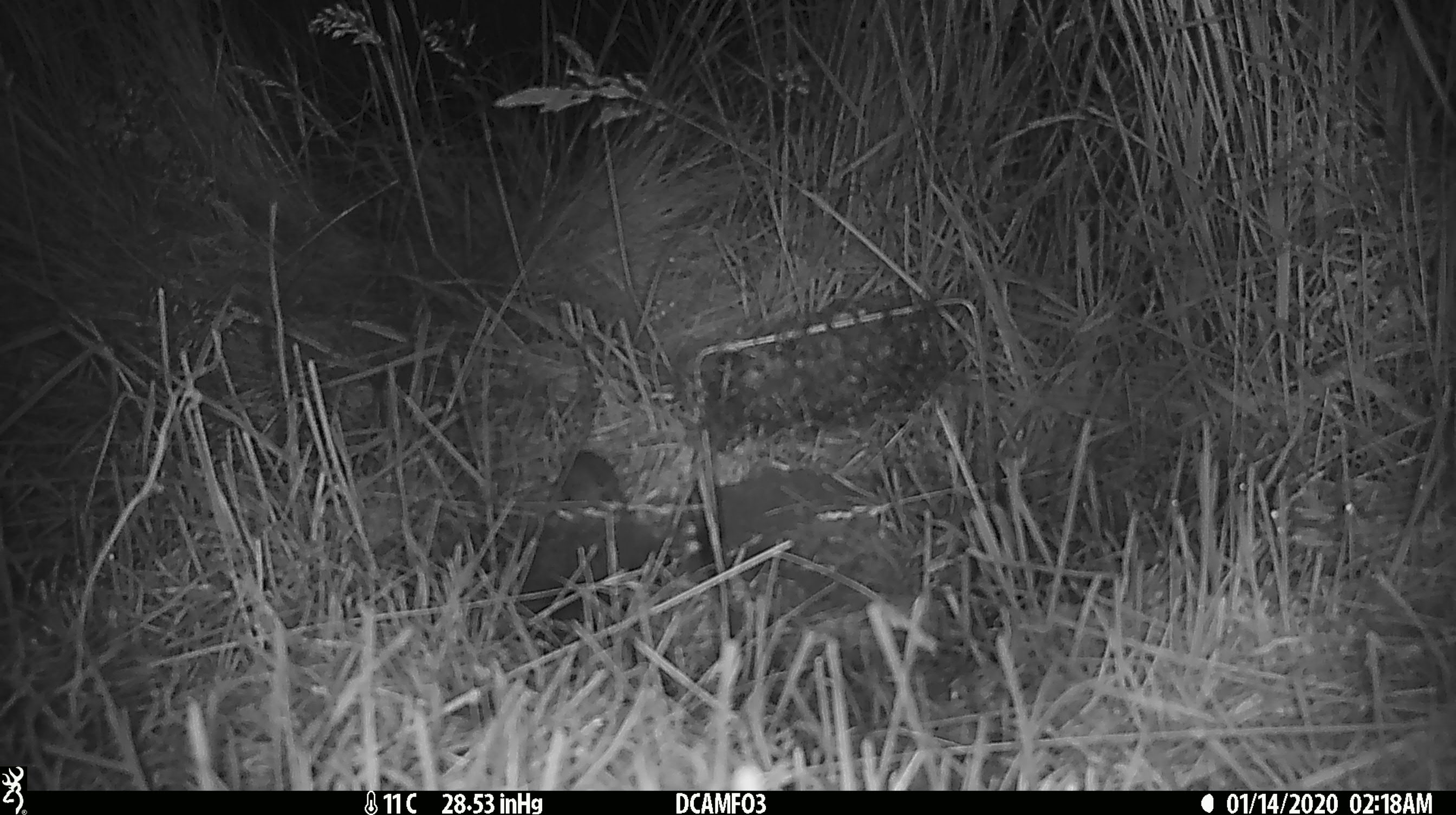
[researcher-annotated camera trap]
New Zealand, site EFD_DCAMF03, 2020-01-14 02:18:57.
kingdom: Animalia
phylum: Chordata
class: Mammalia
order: Rodentia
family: Muridae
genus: Mus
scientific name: Mus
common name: mouse